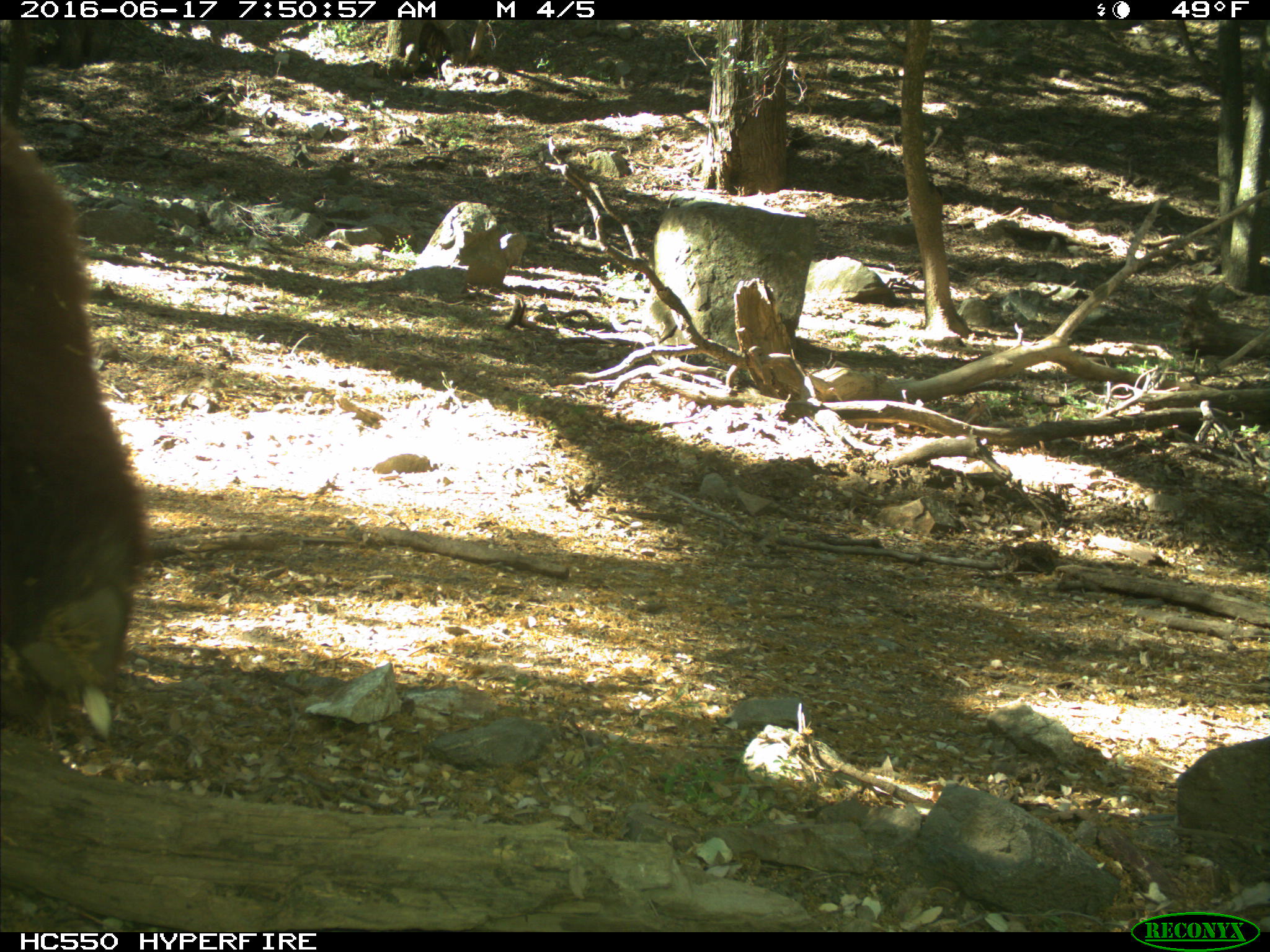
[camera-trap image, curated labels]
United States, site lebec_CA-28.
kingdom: Animalia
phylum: Chordata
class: Mammalia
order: Carnivora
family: Ursidae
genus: Ursus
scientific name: Ursus americanus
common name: american black bear